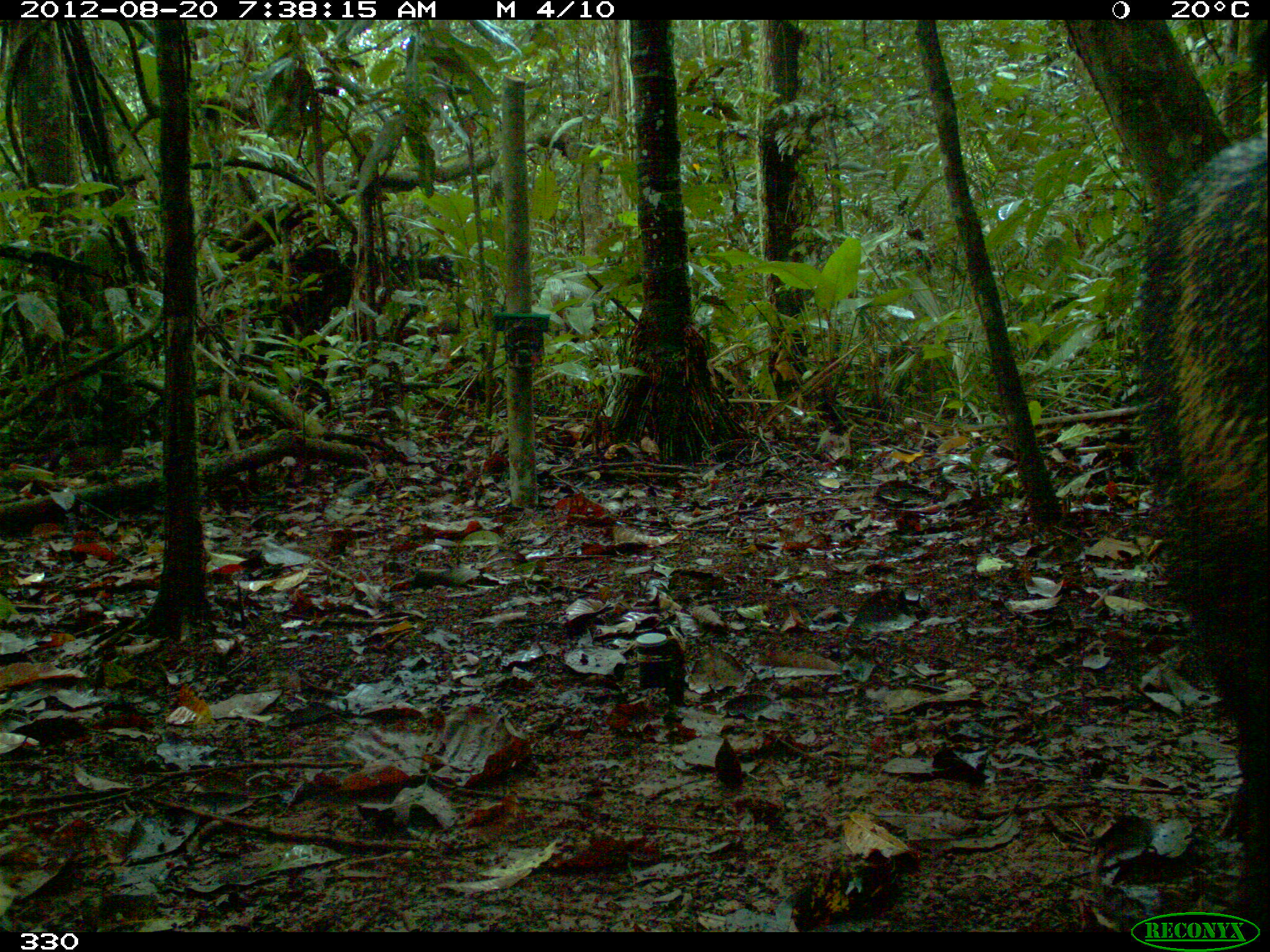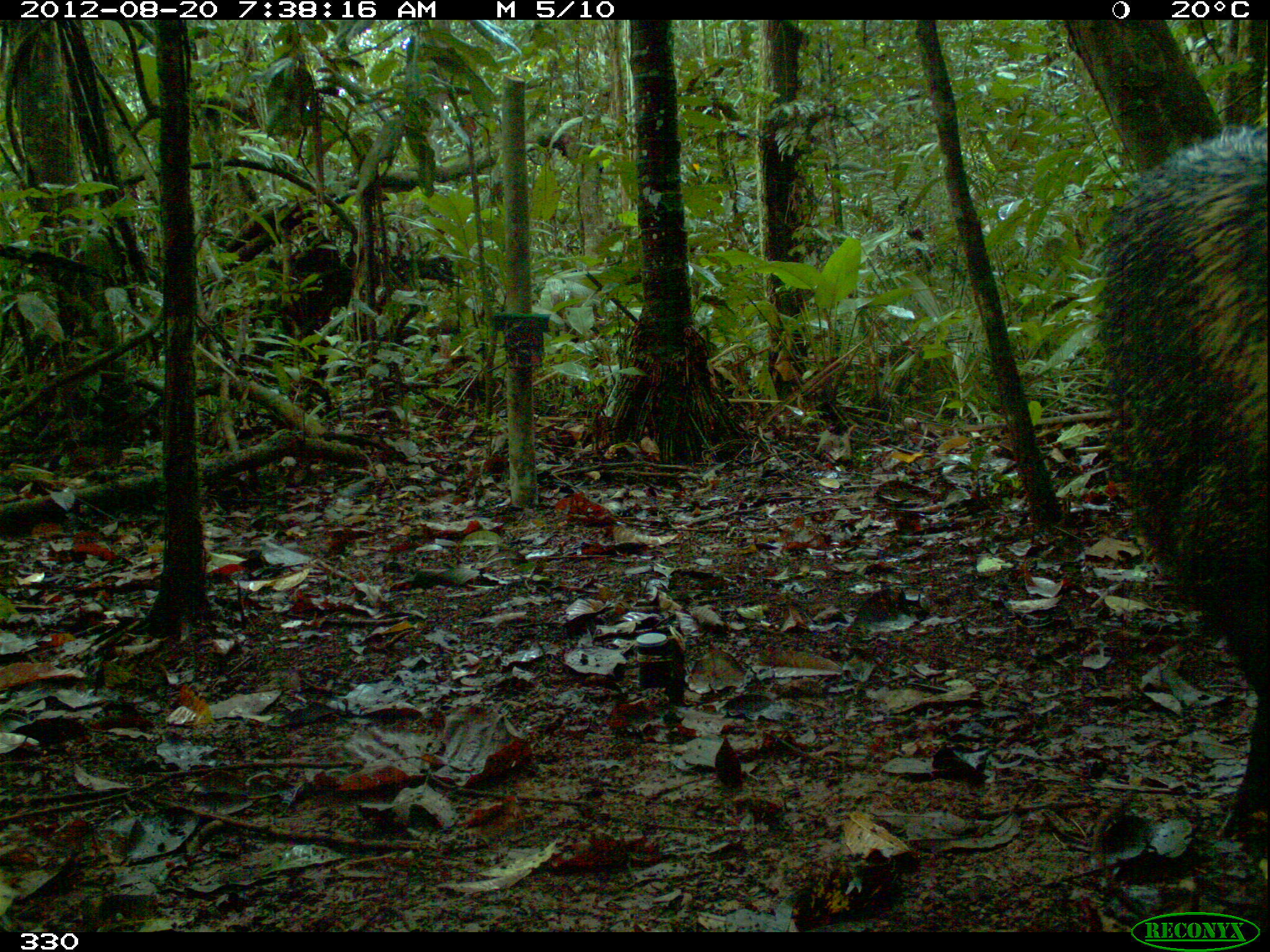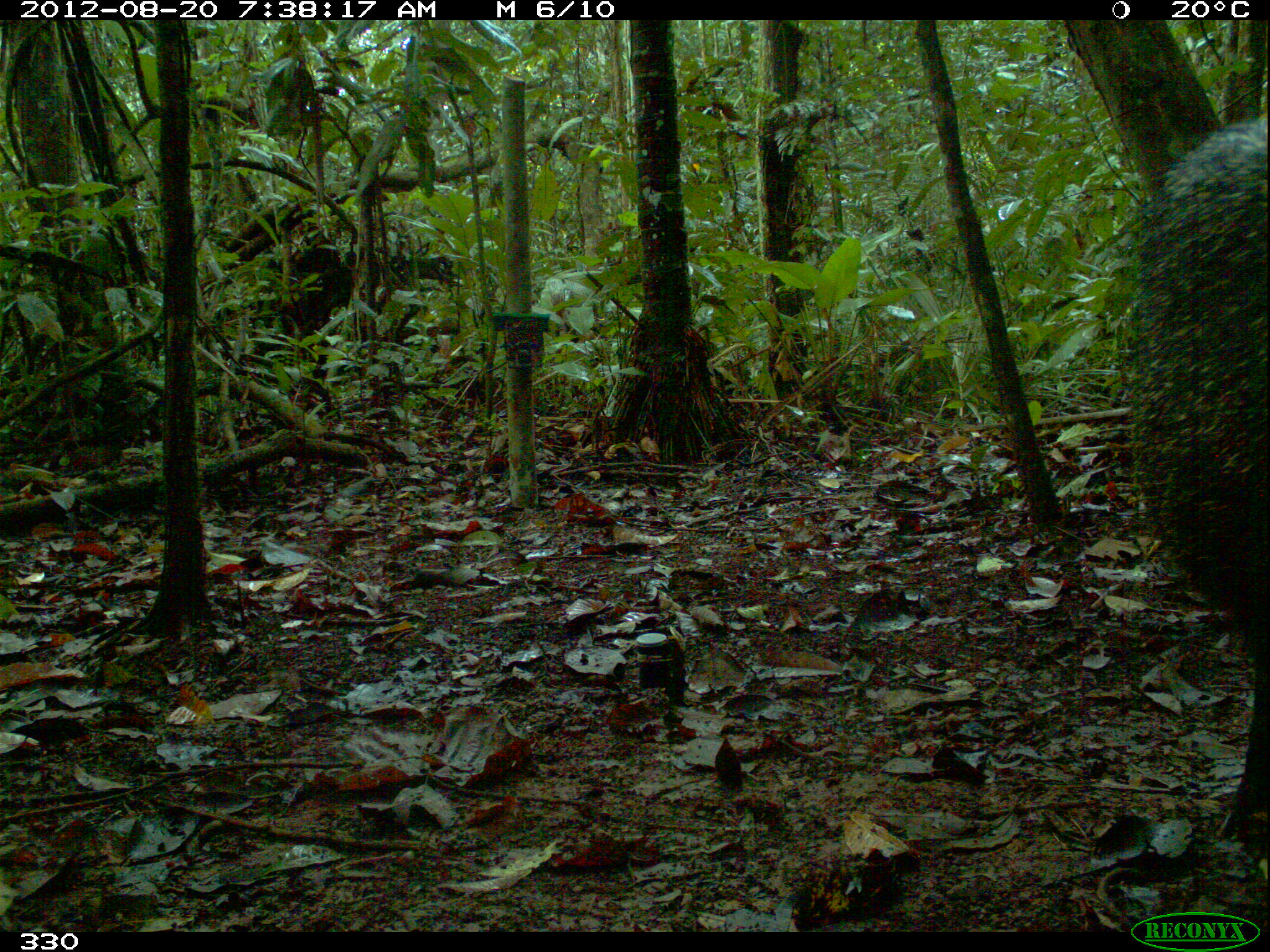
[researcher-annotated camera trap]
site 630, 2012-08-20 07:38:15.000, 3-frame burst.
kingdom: Animalia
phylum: Chordata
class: Mammalia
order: Artiodactyla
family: Tayassuidae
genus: Pecari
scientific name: Pecari tajacu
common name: collared peccary